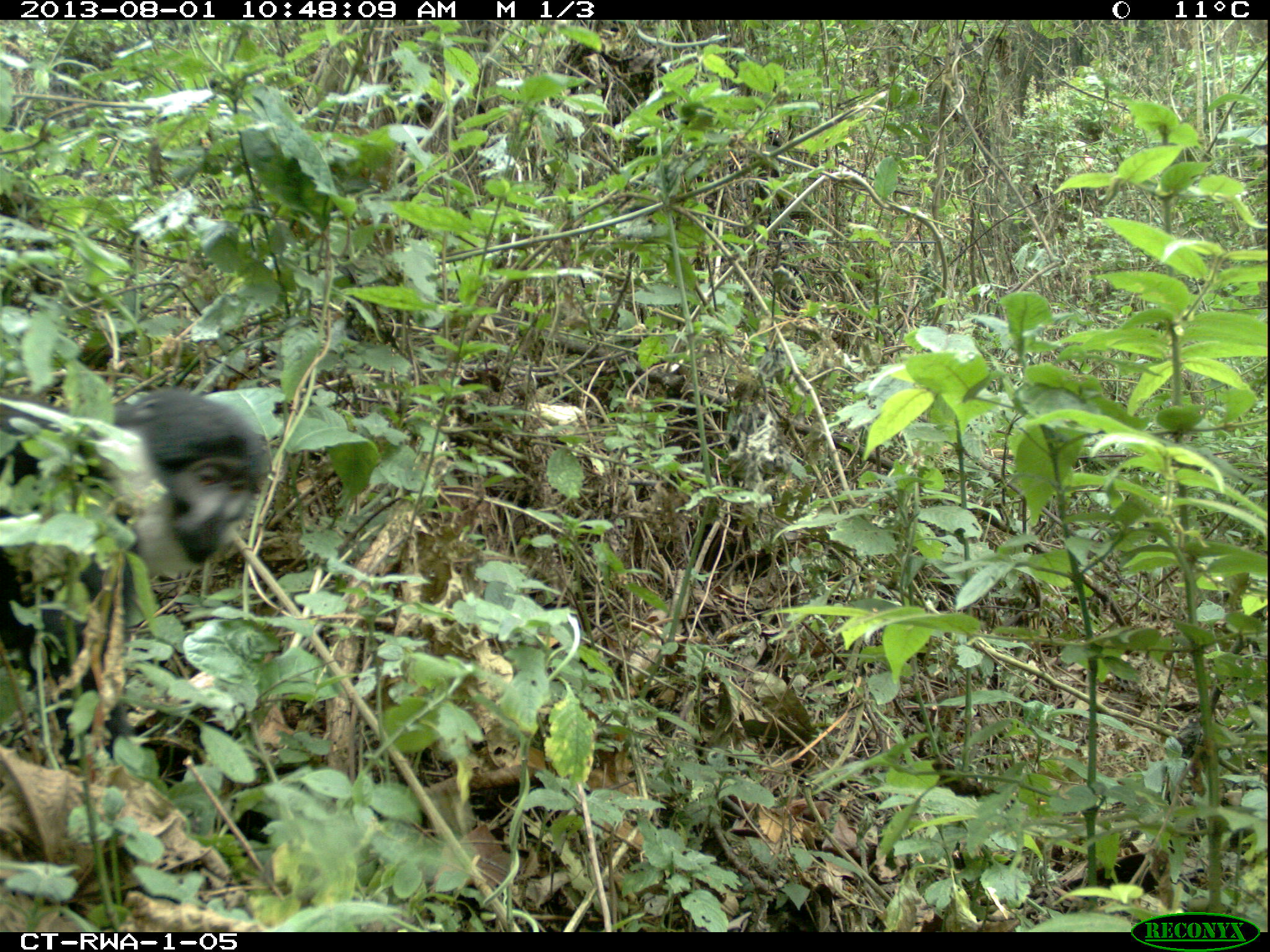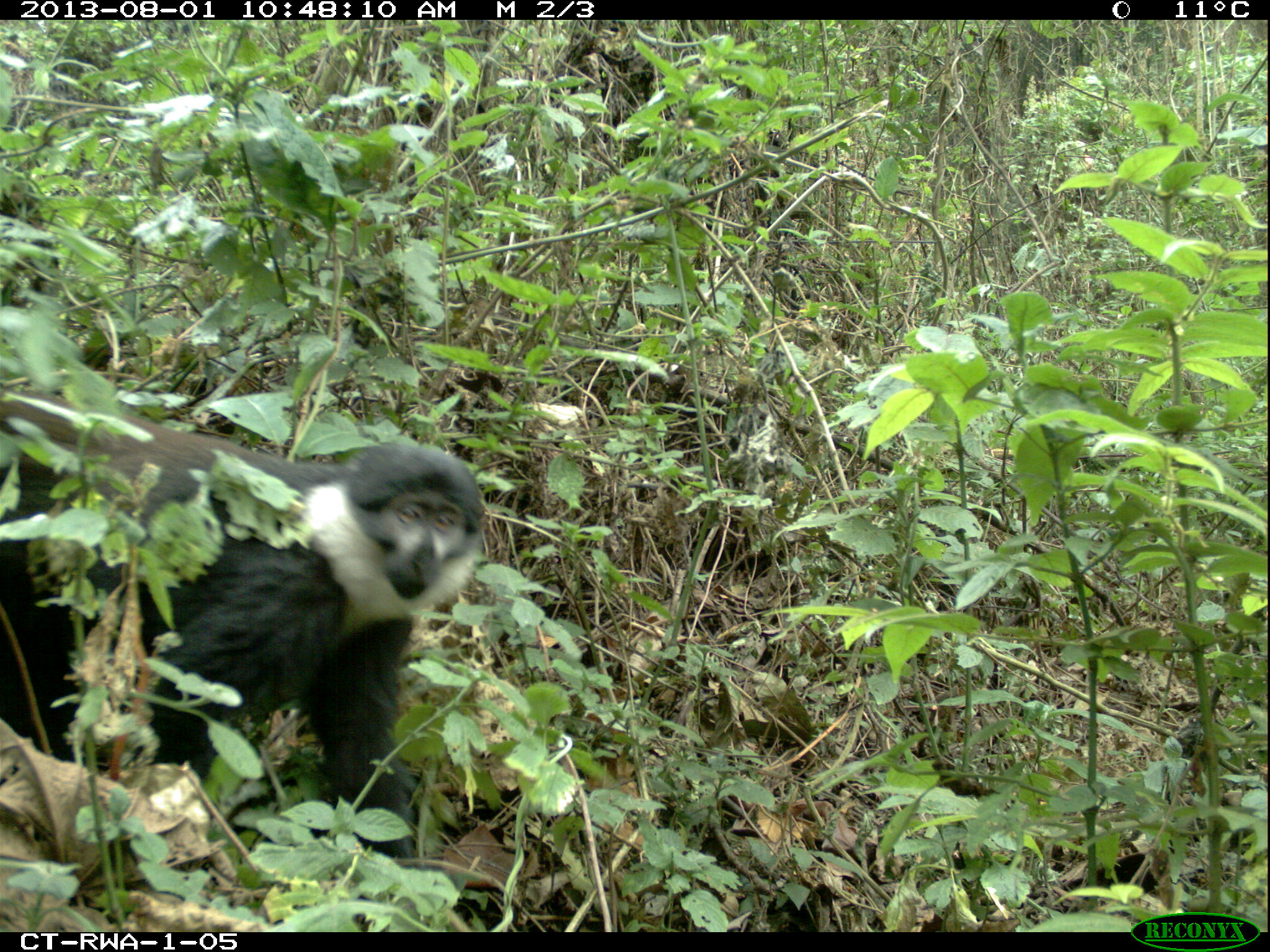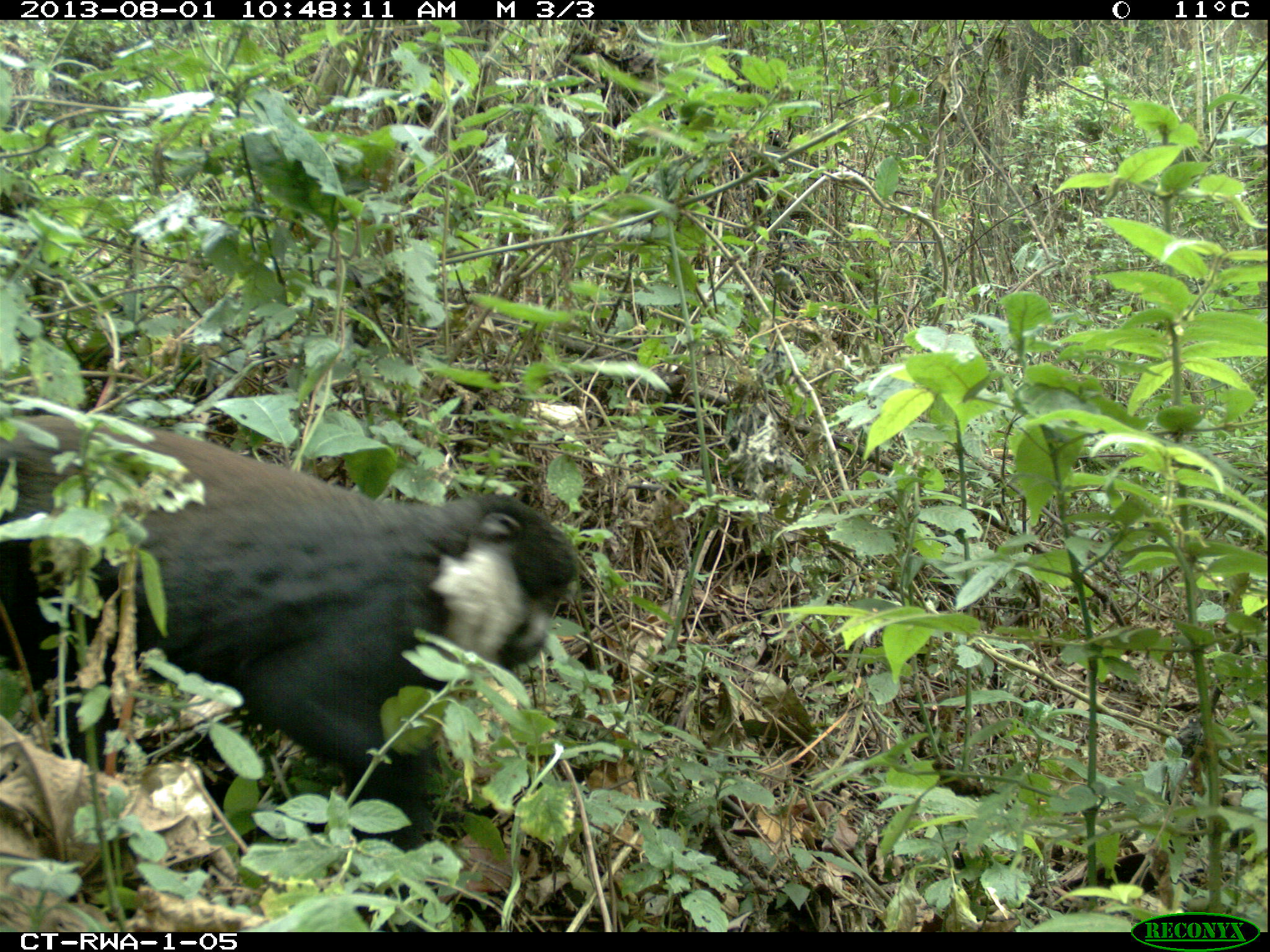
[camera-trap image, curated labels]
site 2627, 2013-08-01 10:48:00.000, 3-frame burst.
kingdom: Animalia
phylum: Chordata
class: Mammalia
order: Primates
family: Cercopithecidae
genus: Allochrocebus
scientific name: Allochrocebus lhoesti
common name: l'hoest's monkey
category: cercopithecus lhoesti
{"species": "cercopithecus lhoesti (l'hoest's monkey) (Allochrocebus lhoesti)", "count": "1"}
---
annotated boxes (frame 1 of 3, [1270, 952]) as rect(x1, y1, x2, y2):
cercopithecus lhoesti: rect(0, 384, 274, 845)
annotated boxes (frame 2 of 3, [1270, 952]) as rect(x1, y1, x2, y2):
cercopithecus lhoesti: rect(0, 397, 488, 865)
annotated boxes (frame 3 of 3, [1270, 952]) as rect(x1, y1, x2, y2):
cercopithecus lhoesti: rect(2, 409, 583, 931)